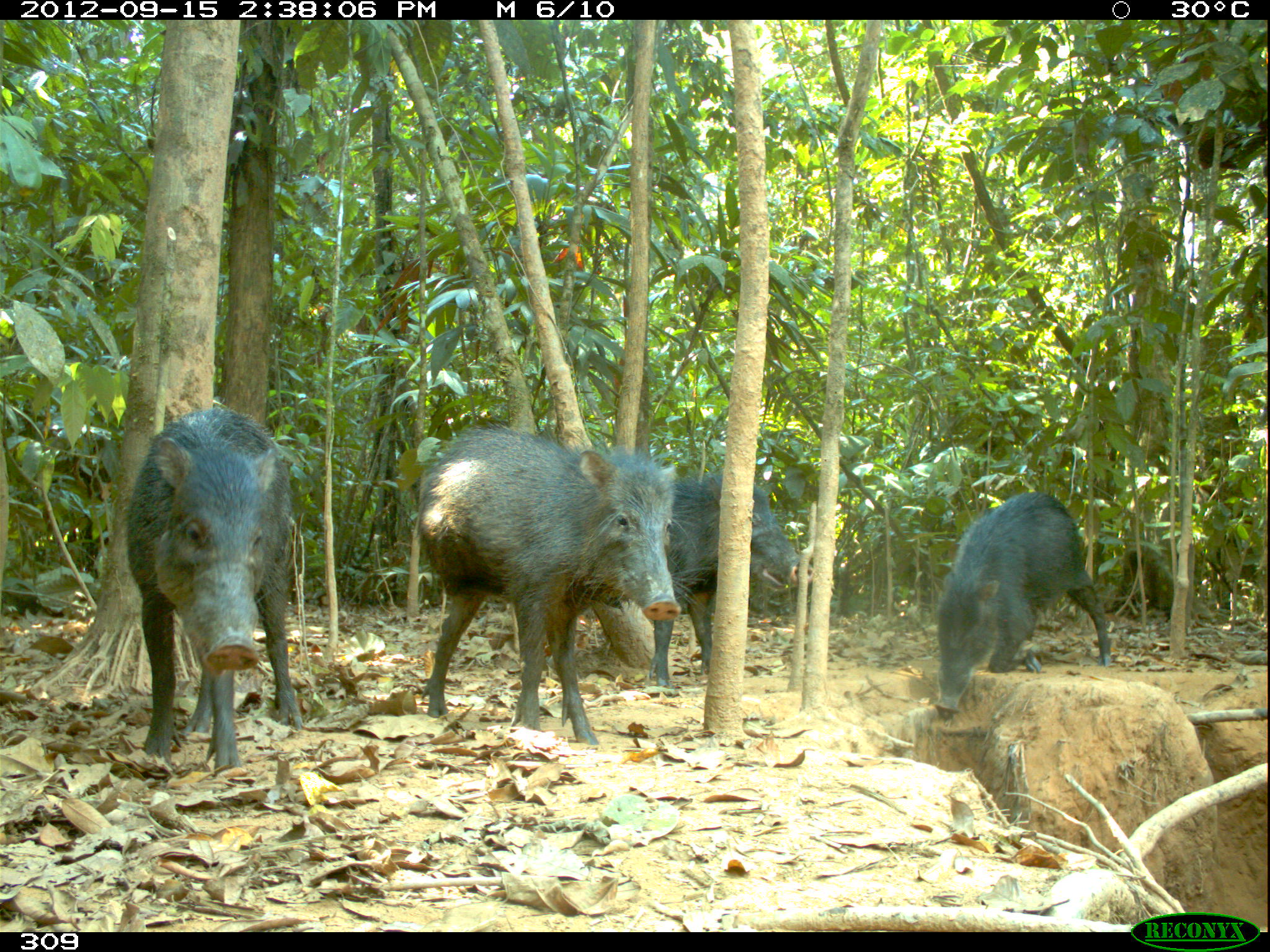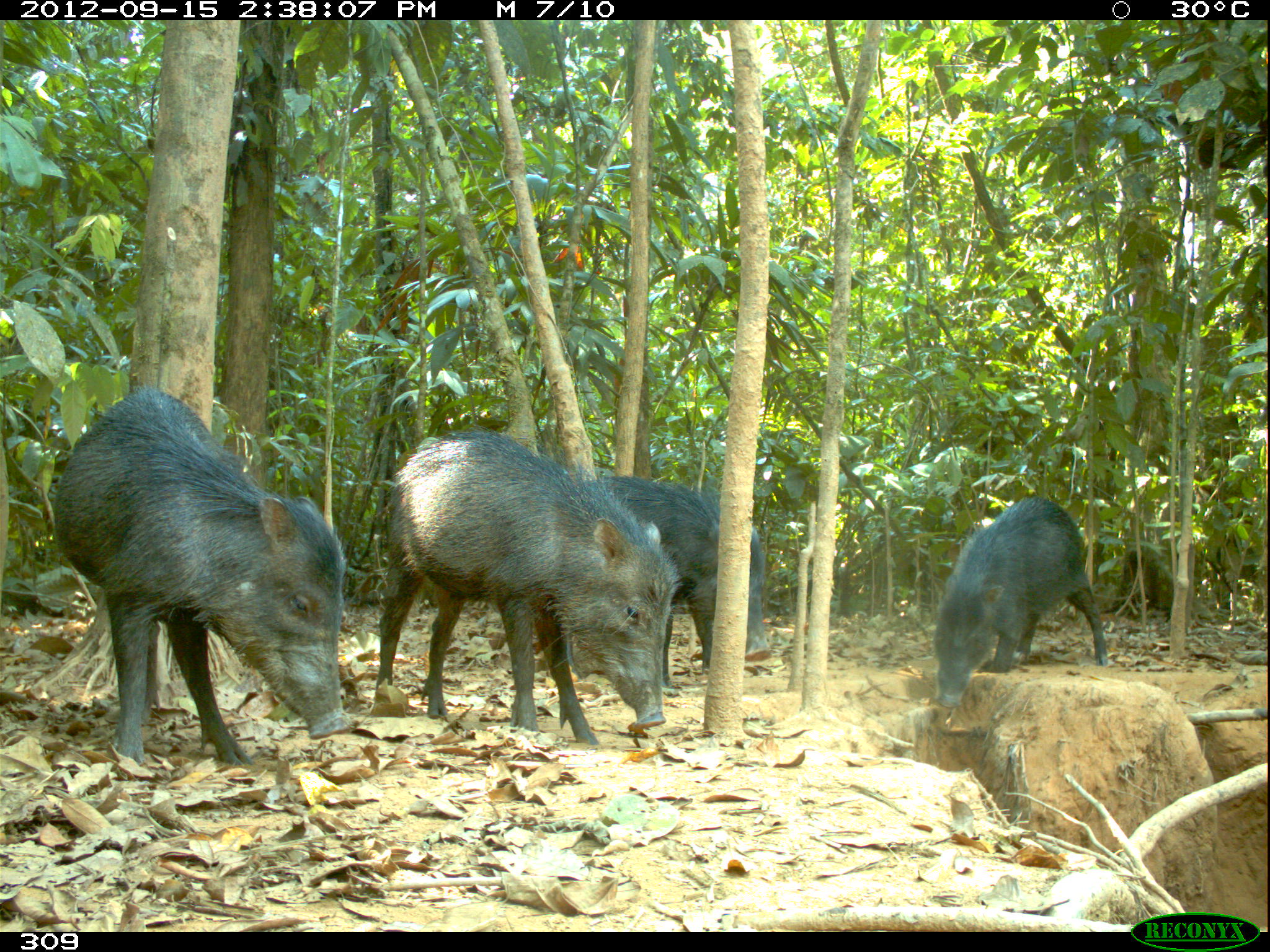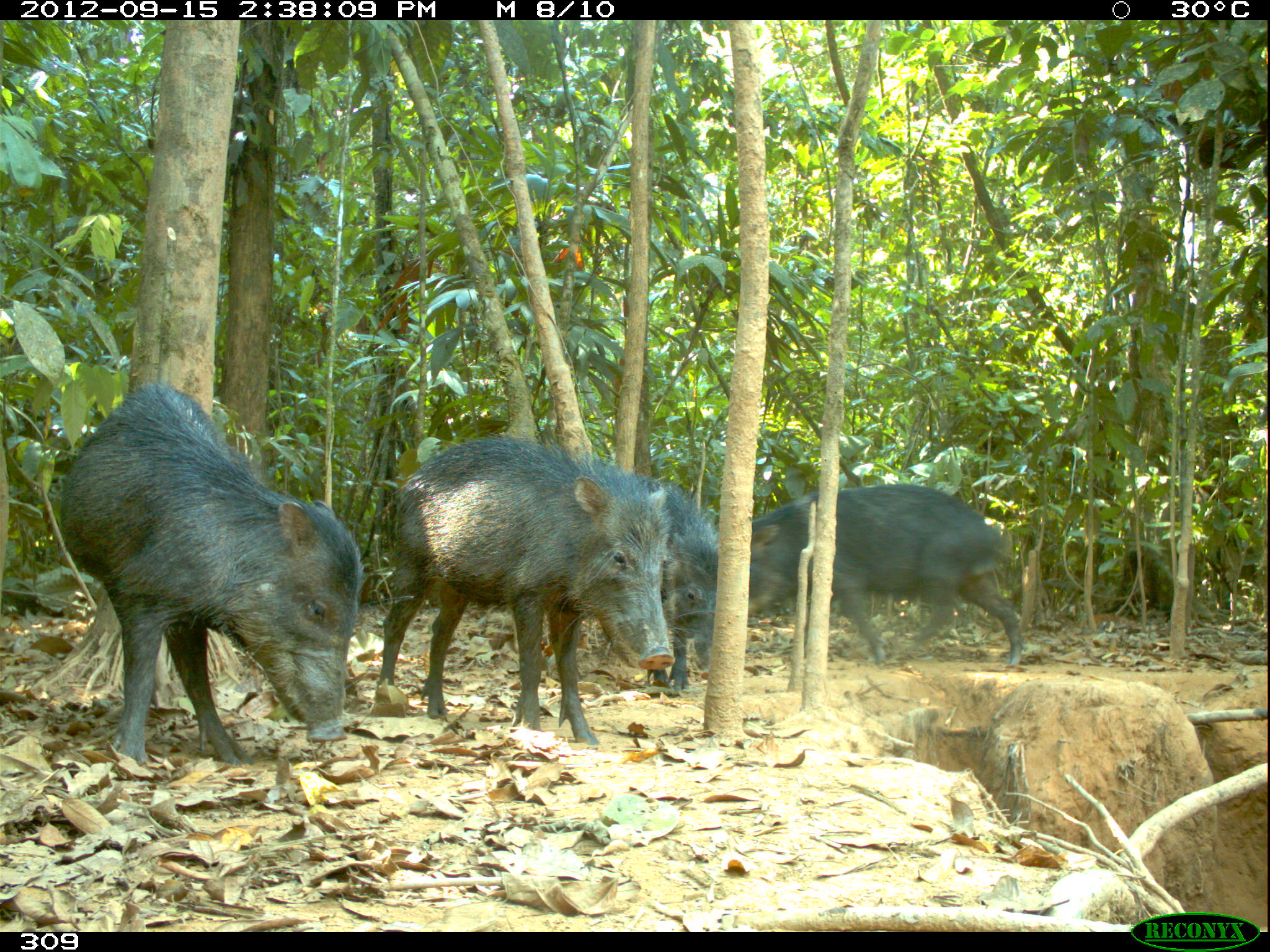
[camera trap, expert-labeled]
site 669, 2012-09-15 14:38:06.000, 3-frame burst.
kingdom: Animalia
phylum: Chordata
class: Mammalia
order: Artiodactyla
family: Tayassuidae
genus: Tayassu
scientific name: Tayassu pecari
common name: white-lipped peccary